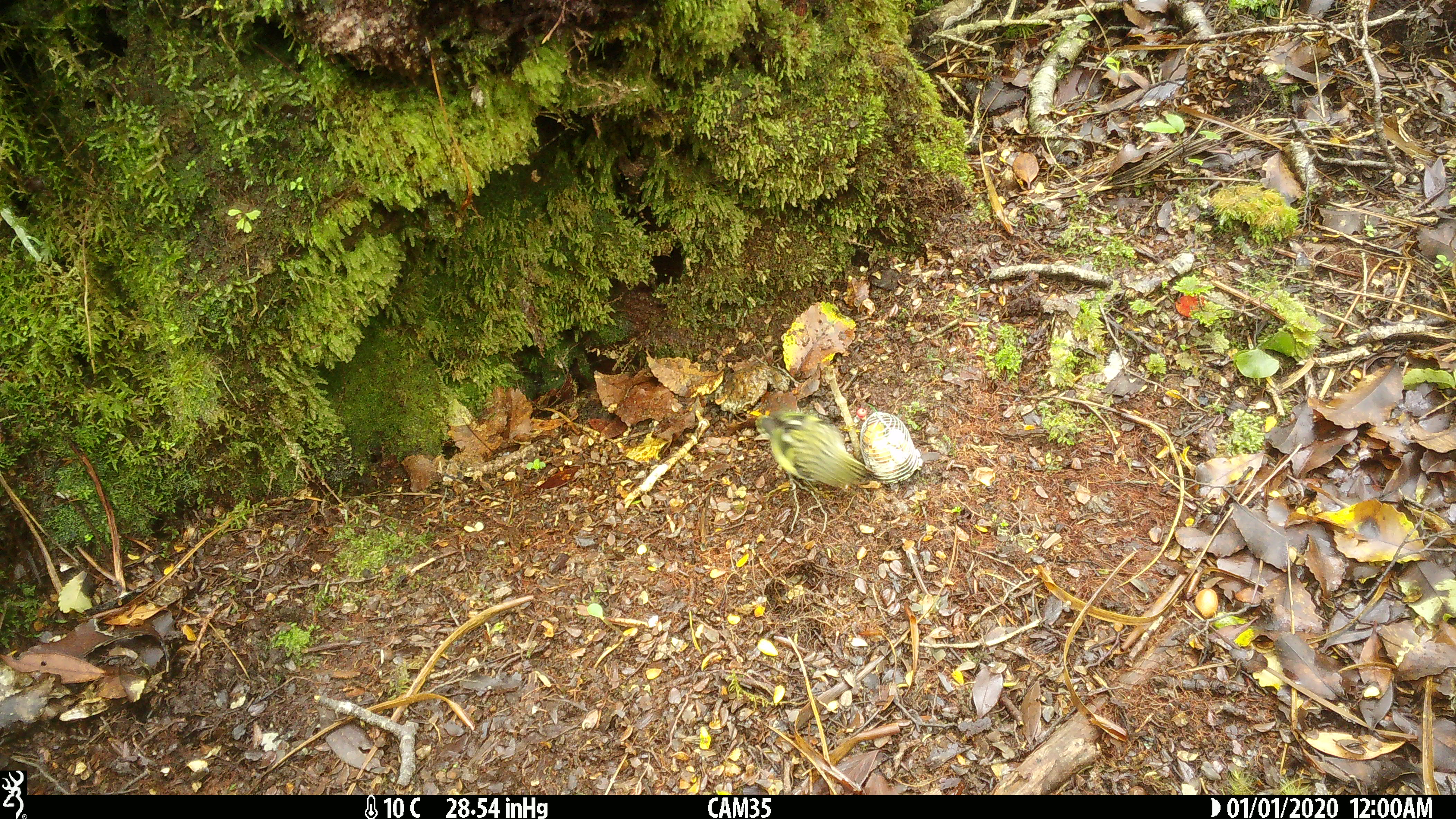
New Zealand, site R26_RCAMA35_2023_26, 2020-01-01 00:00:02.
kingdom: Animalia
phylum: Chordata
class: Aves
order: Passeriformes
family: Acanthisittidae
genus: Acanthisitta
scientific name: Acanthisitta chloris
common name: rifleman